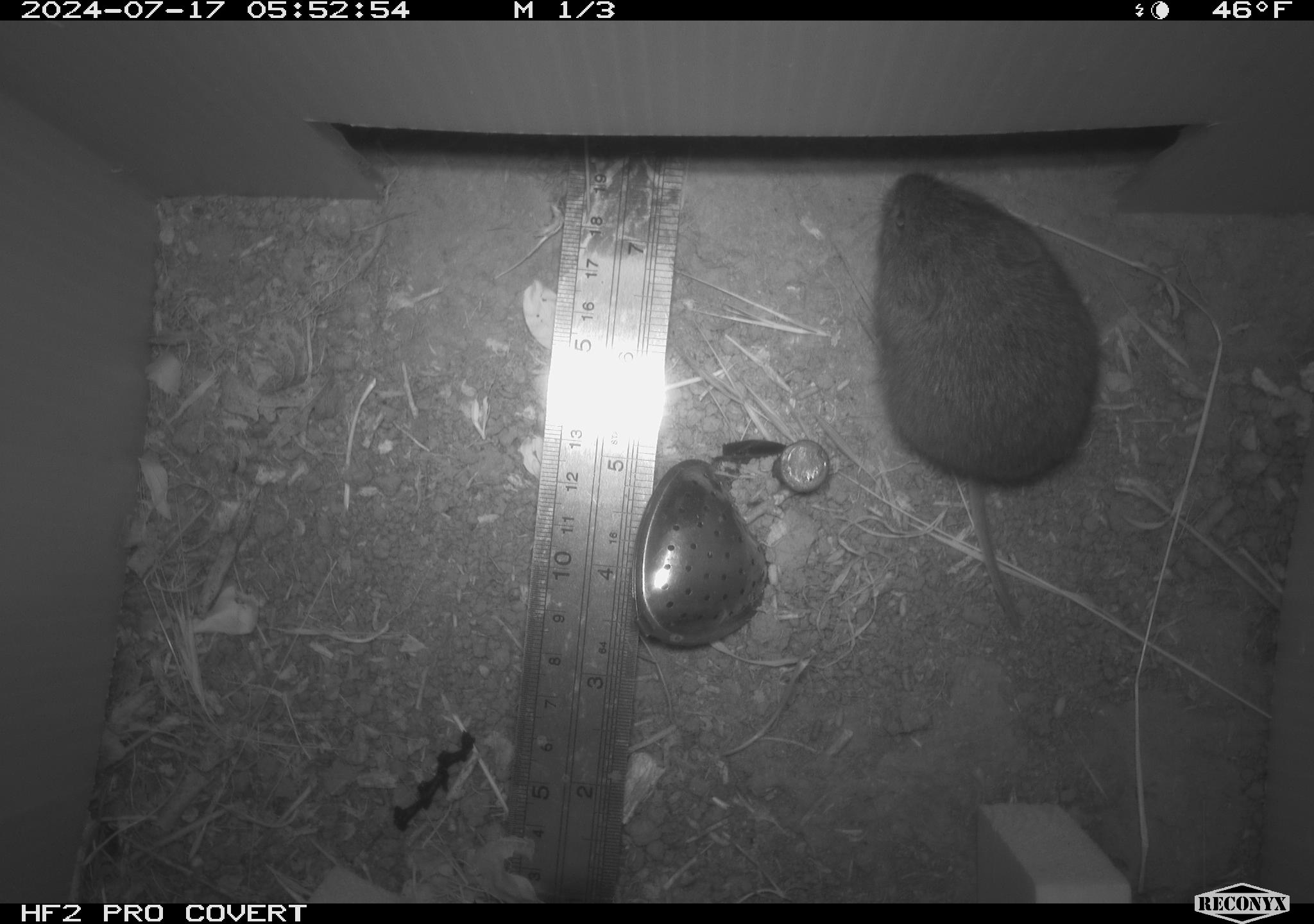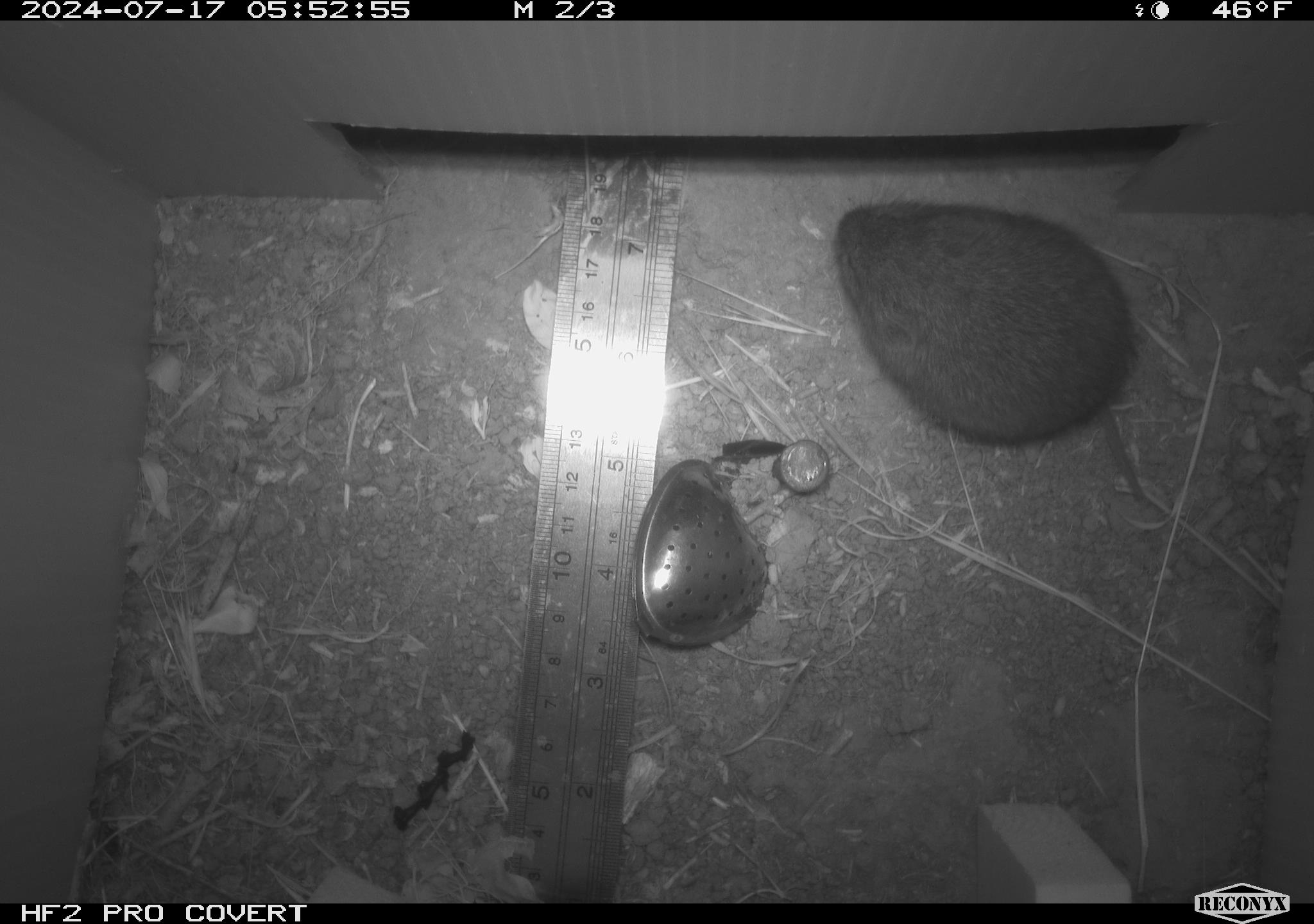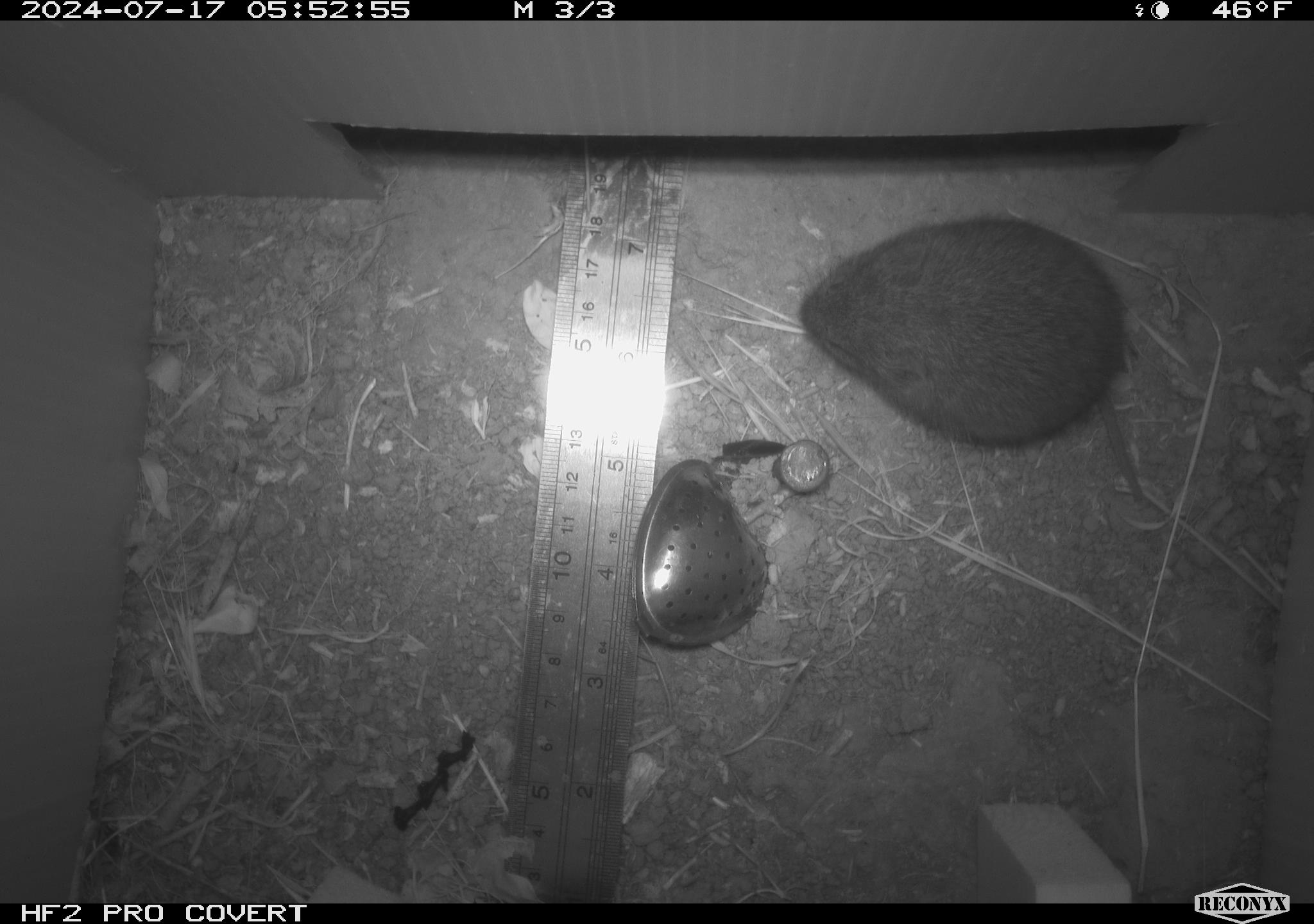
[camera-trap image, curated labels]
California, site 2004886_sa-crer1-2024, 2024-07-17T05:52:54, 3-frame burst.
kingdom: Animalia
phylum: Chordata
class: Mammalia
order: Rodentia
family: Cricetidae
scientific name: Arvicolinae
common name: voles, lemmings, and muskrats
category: arvicolinae subfamily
Arvicolinae subfamily (voles, lemmings, and muskrats) (Arvicolinae).